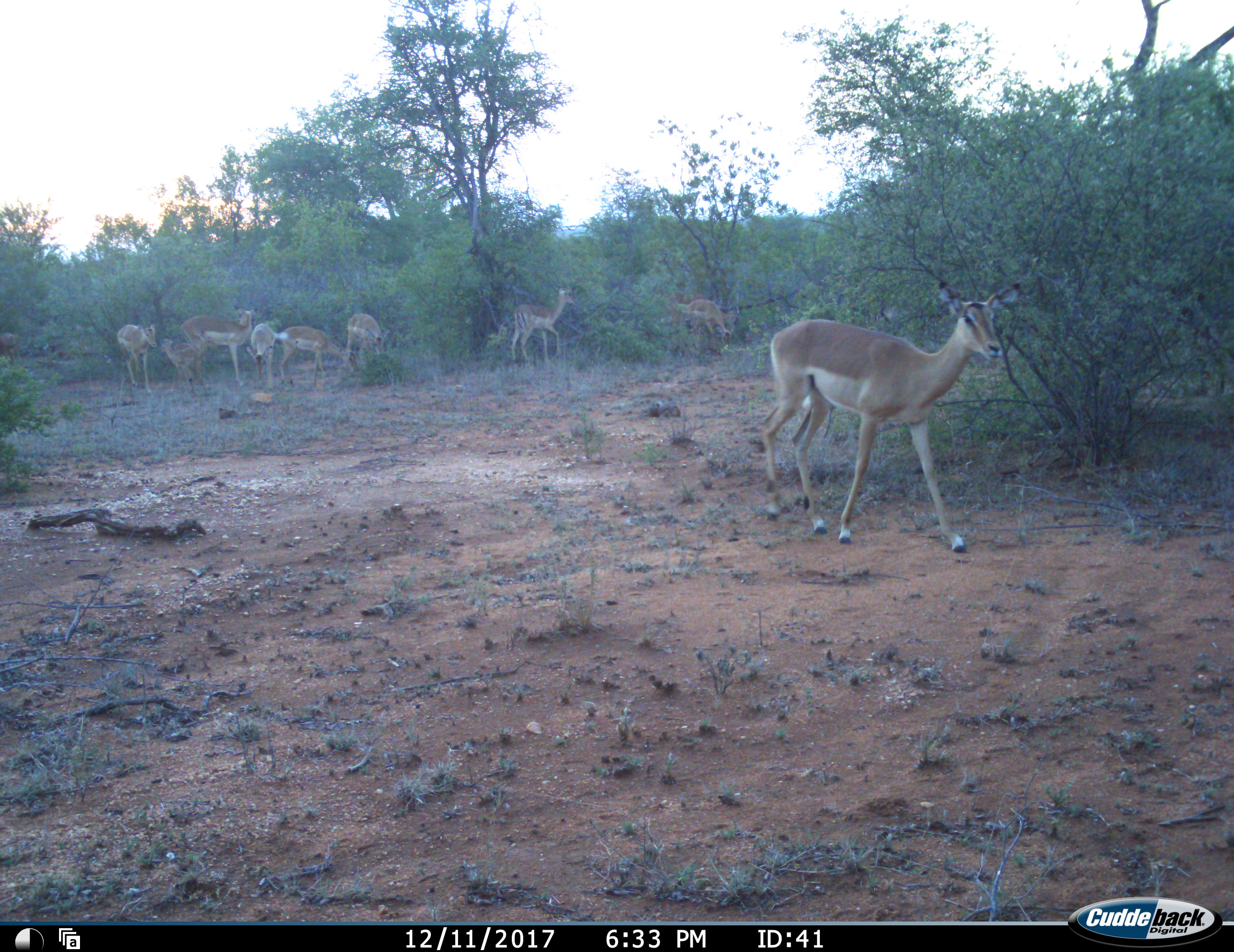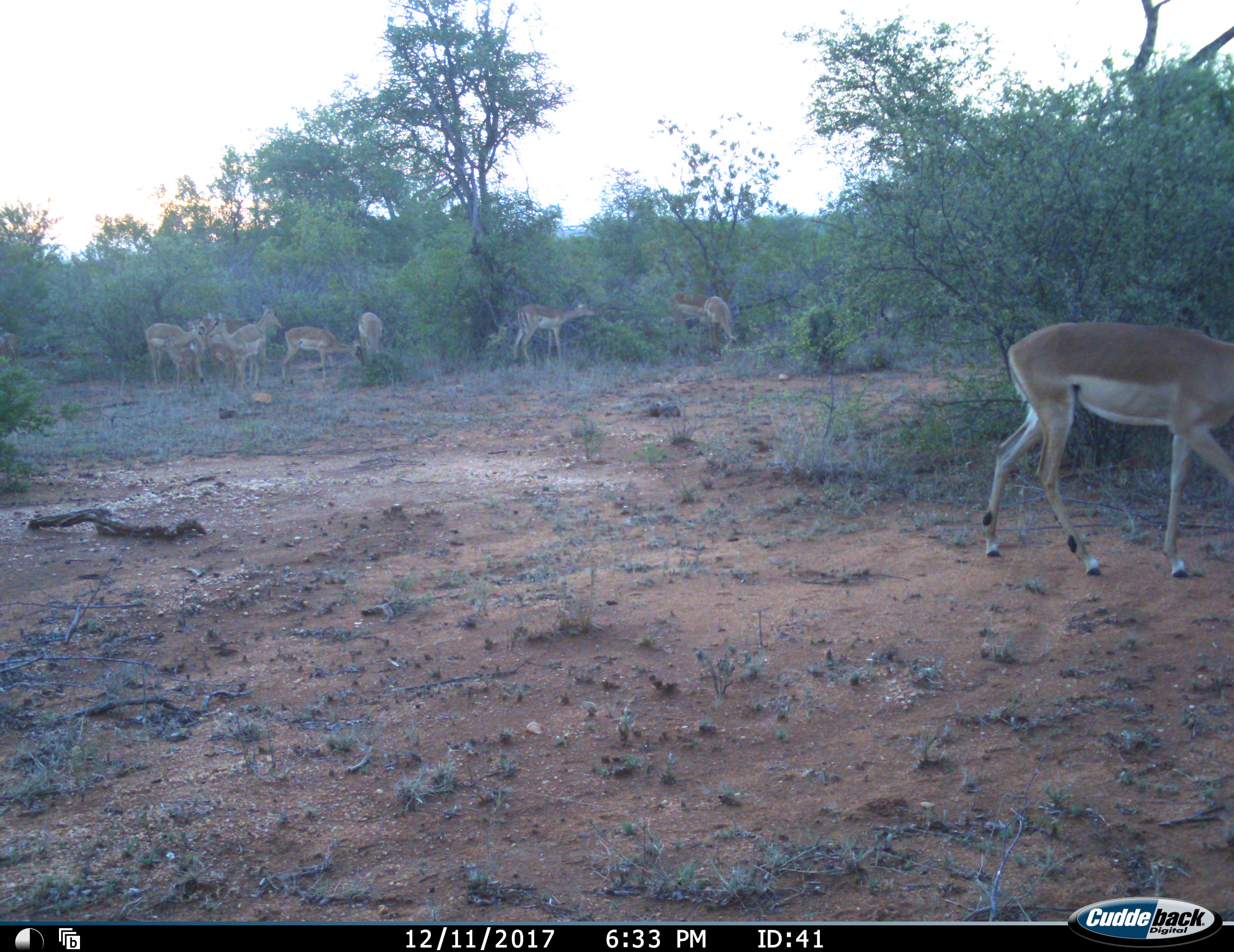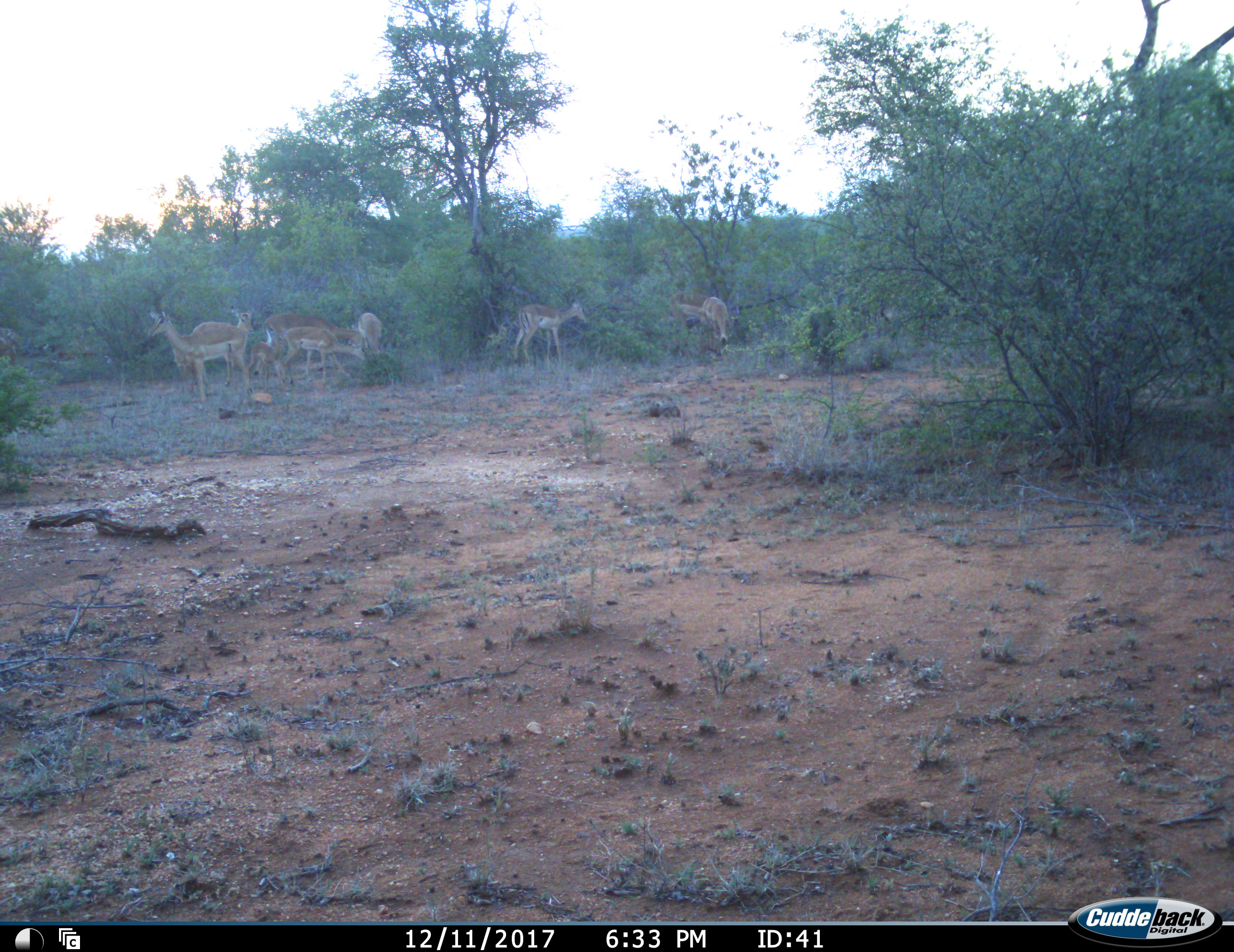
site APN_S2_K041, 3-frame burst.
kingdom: Animalia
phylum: Chordata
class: Mammalia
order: Artiodactyla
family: Bovidae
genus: Aepyceros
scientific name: Aepyceros melampus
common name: impala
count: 9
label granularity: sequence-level